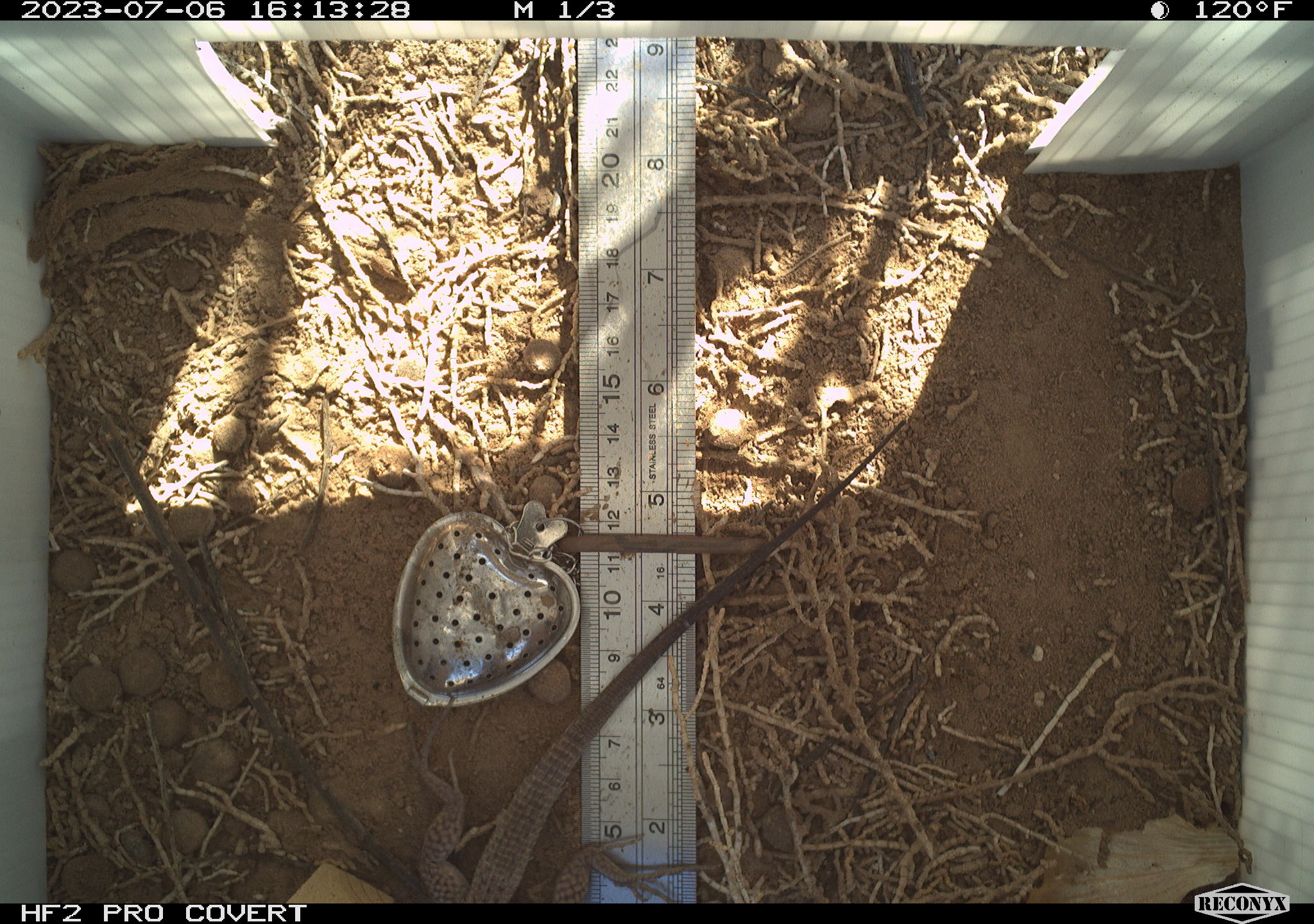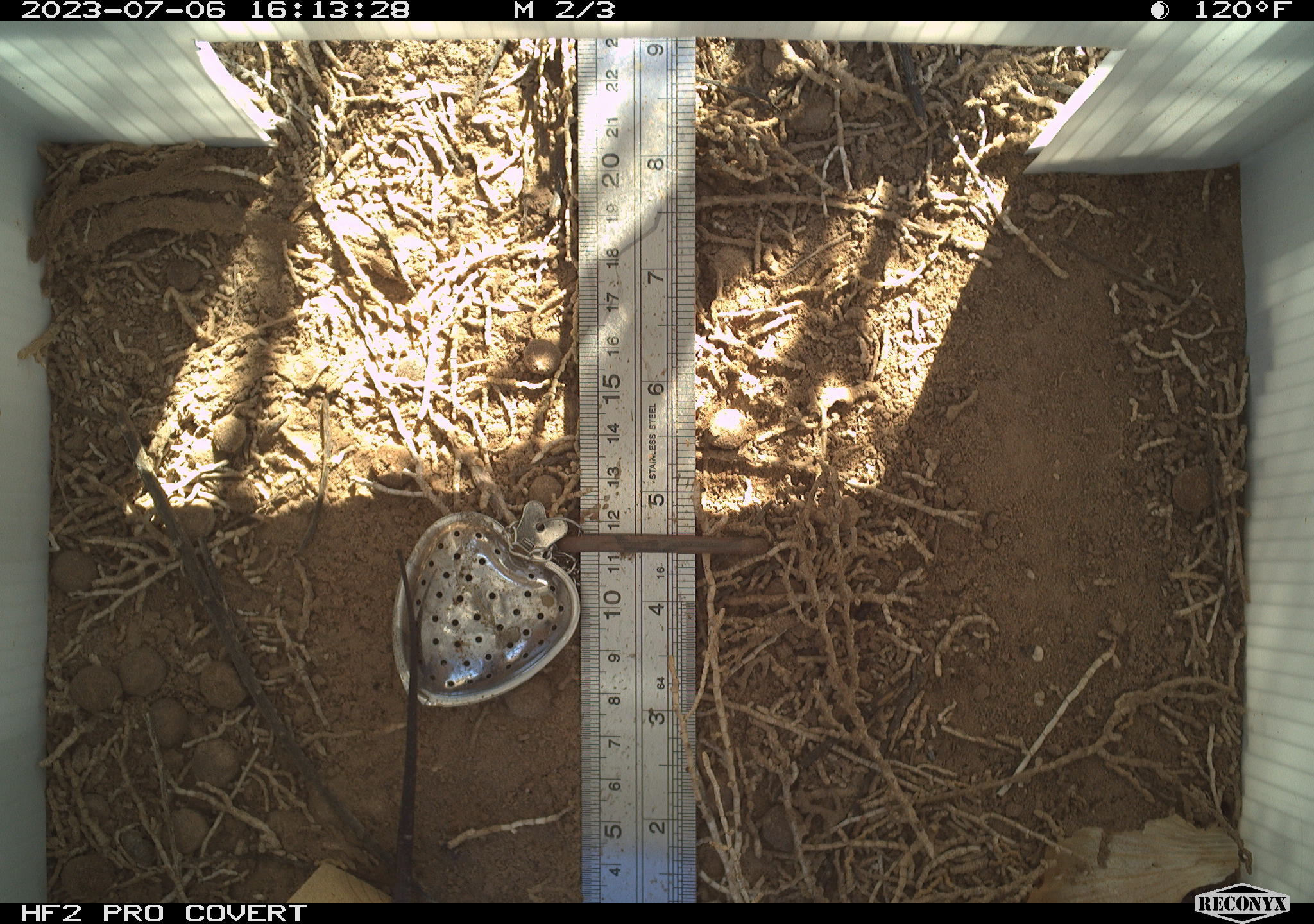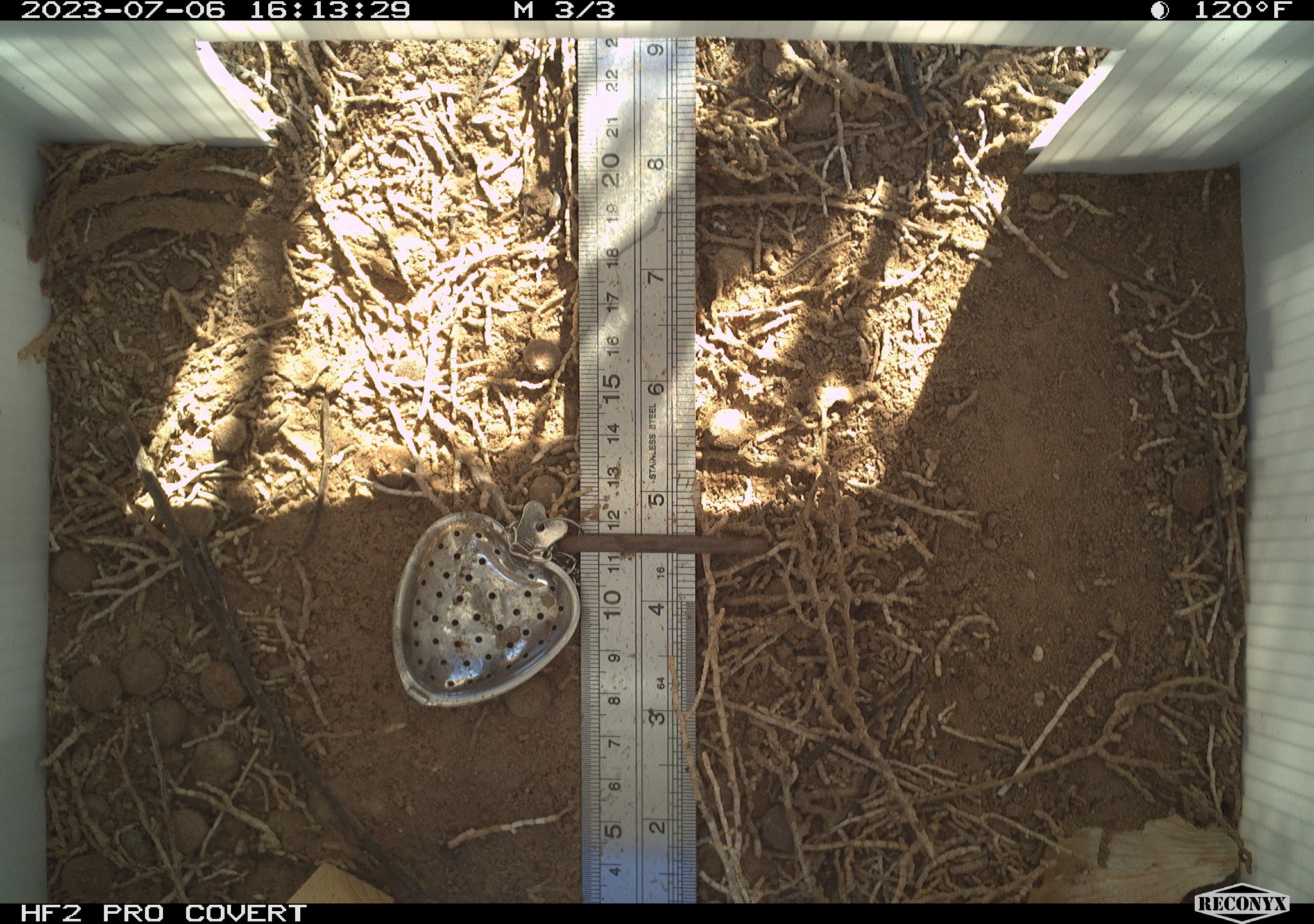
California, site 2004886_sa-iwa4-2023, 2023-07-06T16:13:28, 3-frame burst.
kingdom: Animalia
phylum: Chordata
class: Reptilia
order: Squamata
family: Teiidae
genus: Aspidoscelis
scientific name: Aspidoscelis tigris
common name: western whiptail